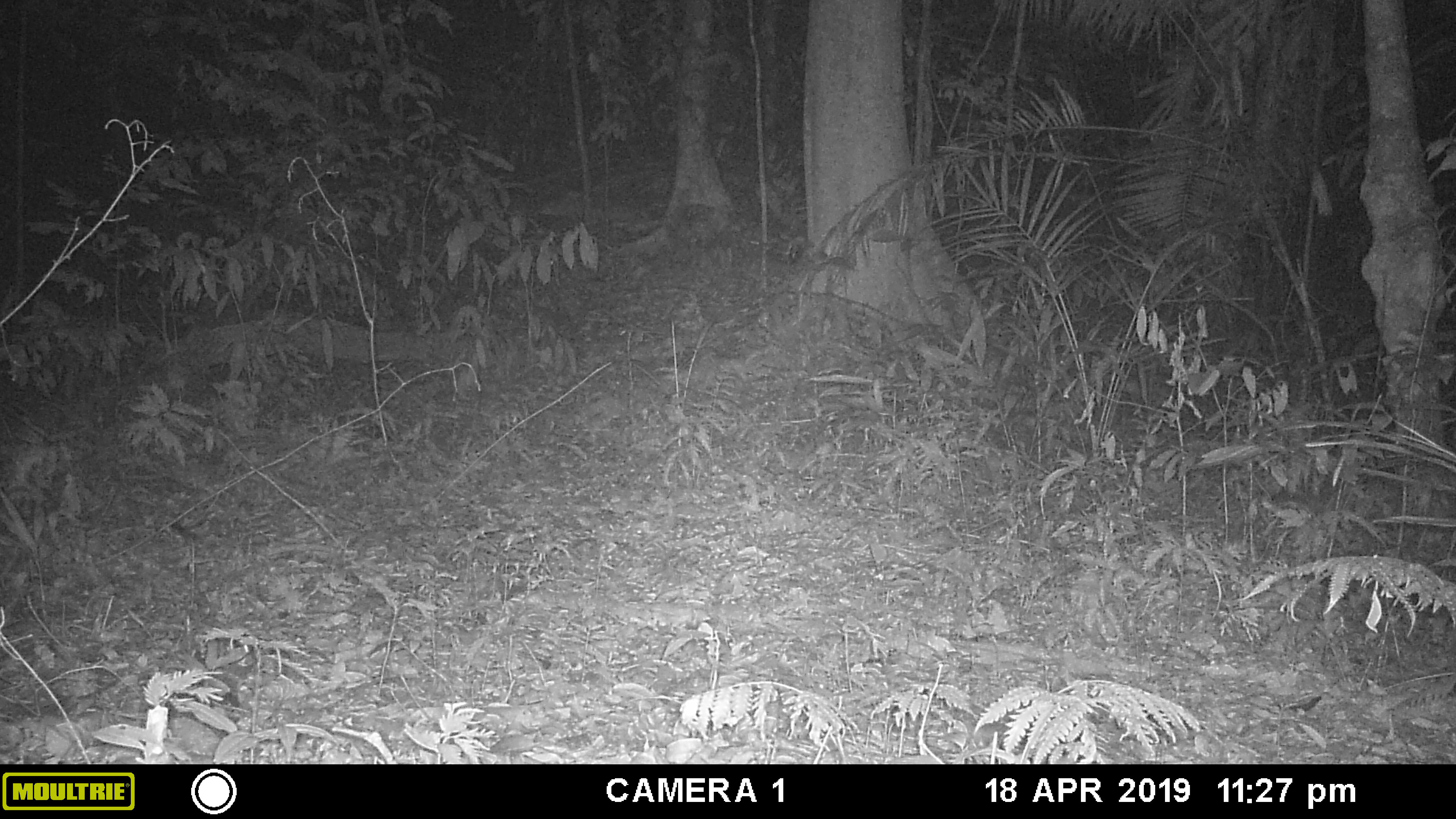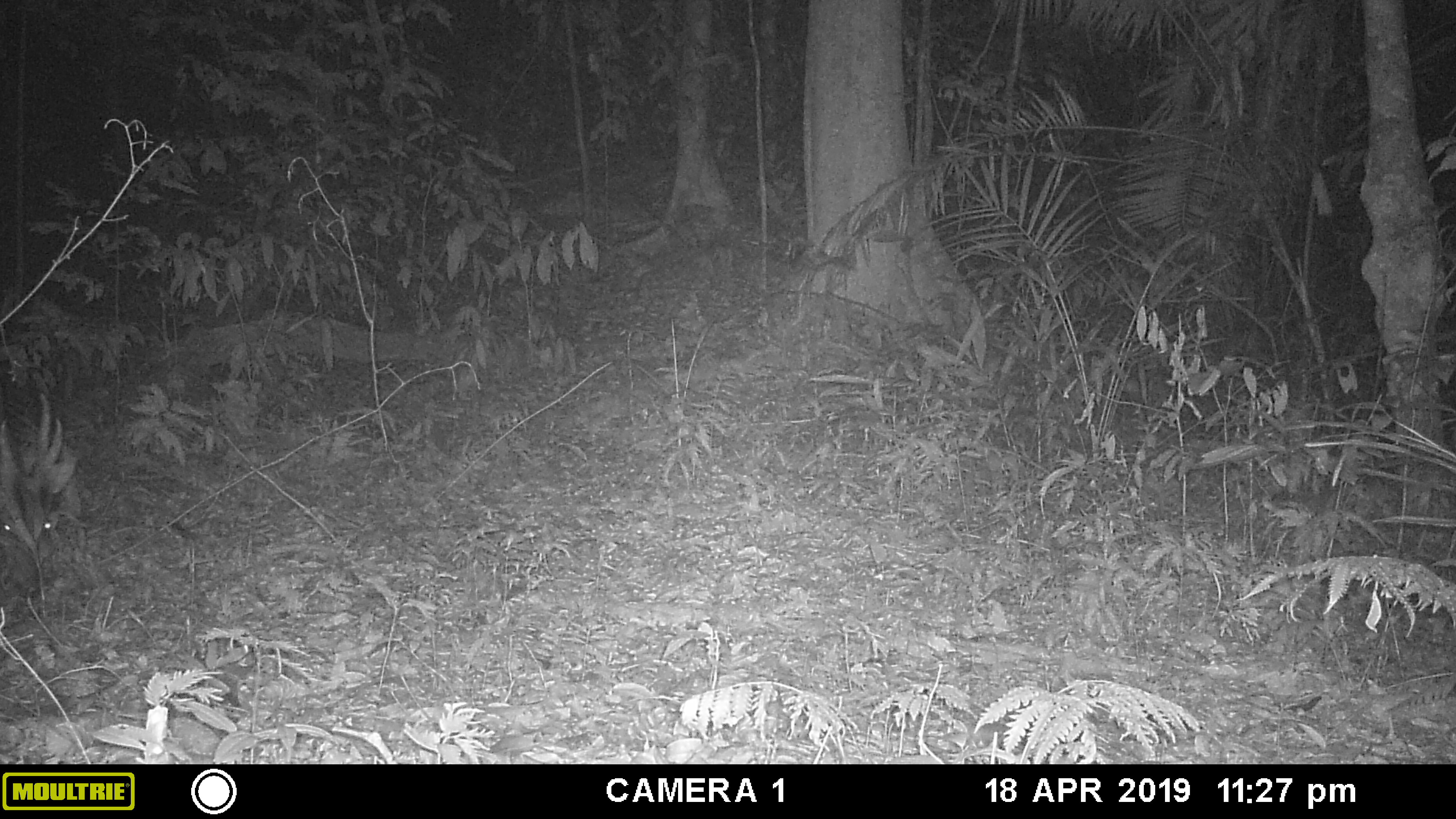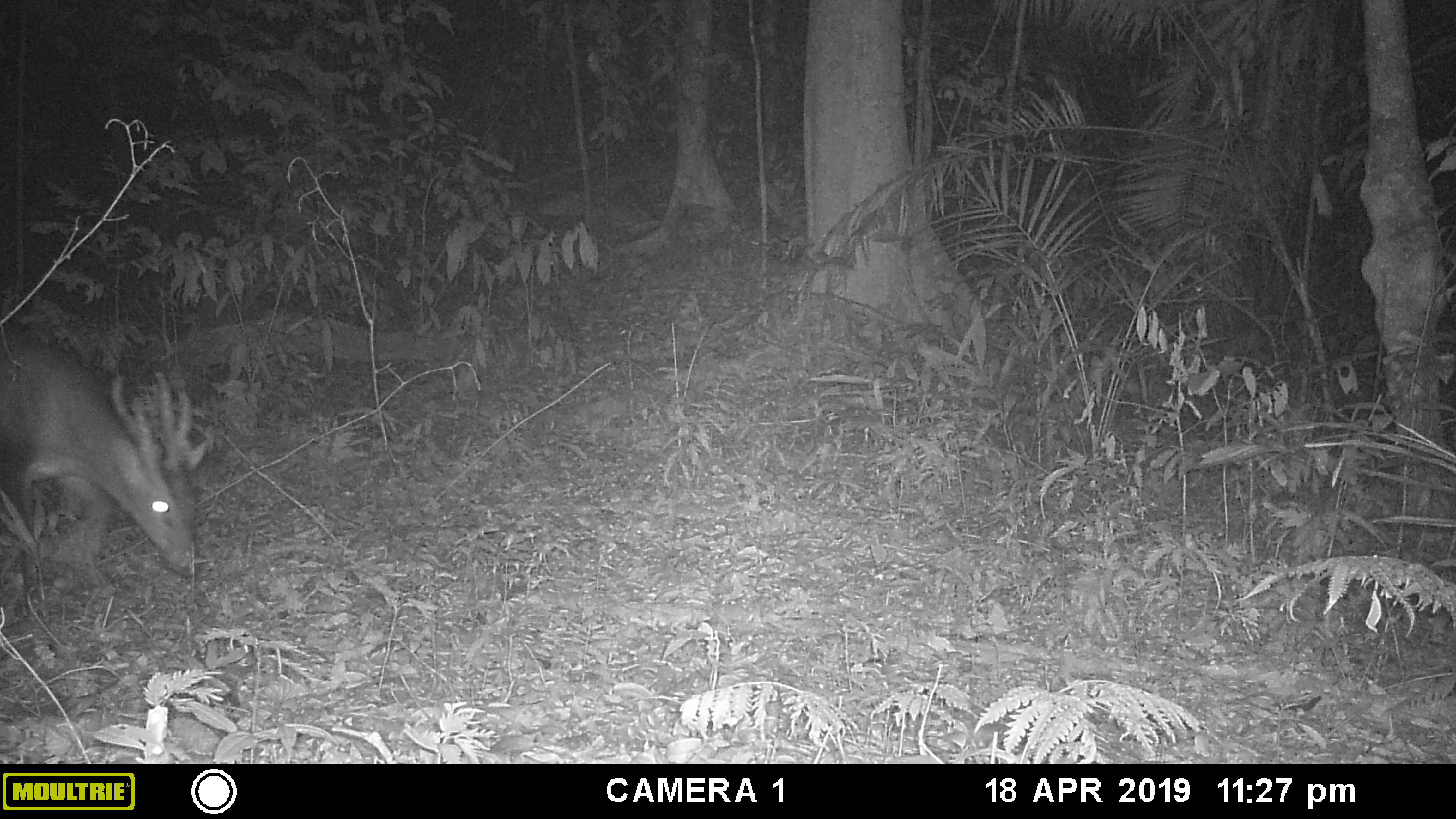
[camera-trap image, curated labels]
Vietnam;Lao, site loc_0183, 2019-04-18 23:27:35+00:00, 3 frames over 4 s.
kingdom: Animalia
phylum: Chordata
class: Mammalia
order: Artiodactyla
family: Cervidae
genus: Muntiacus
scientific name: Muntiacus vuquangensis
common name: large-antlered muntjac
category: large antlered muntjac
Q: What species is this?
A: Large antlered muntjac (large-antlered muntjac) (Muntiacus vuquangensis).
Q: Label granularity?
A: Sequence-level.